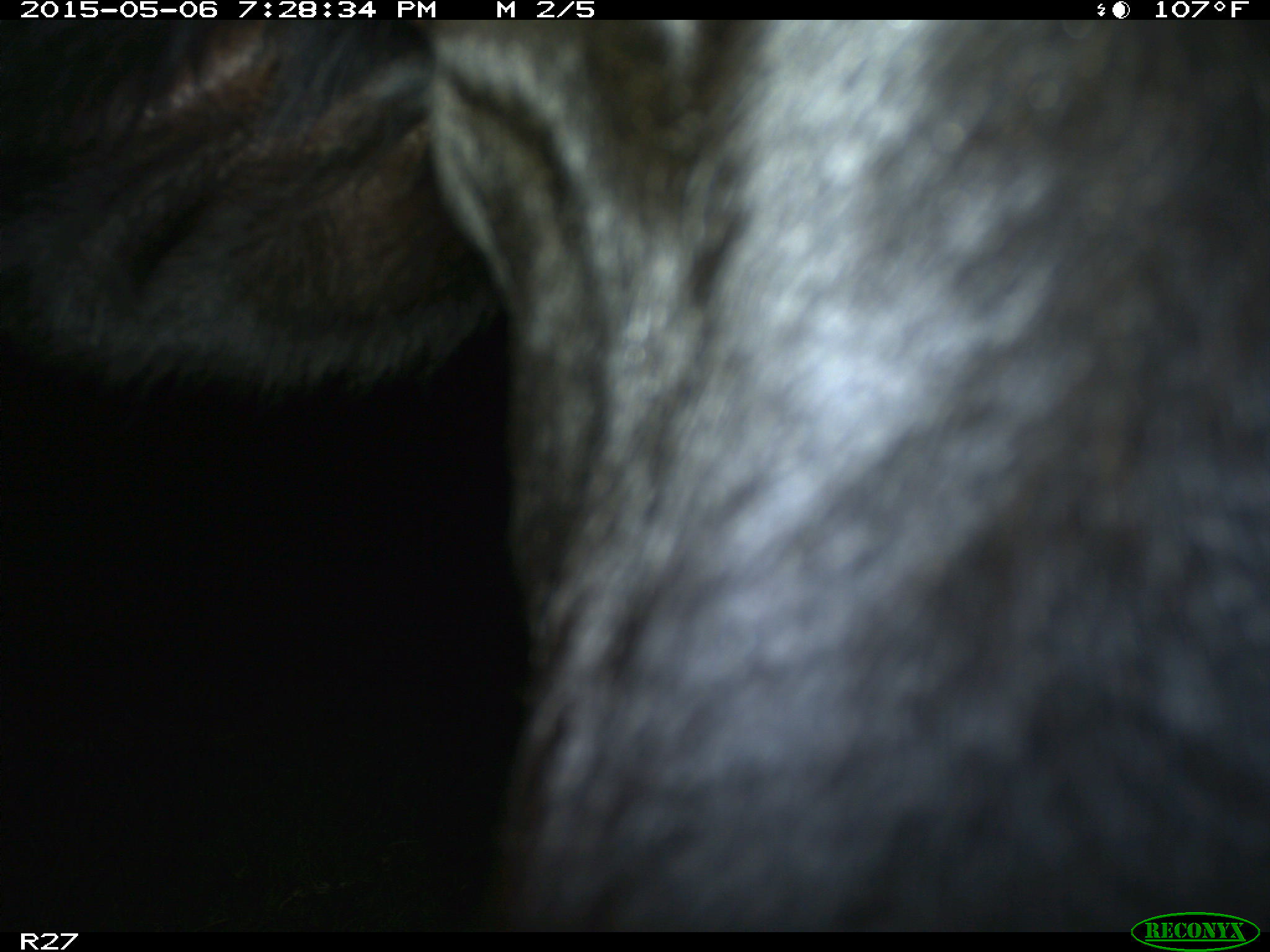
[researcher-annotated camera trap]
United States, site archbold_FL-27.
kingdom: Animalia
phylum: Chordata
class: Mammalia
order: Artiodactyla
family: Bovidae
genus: Bos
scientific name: Bos taurus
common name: domestic cow